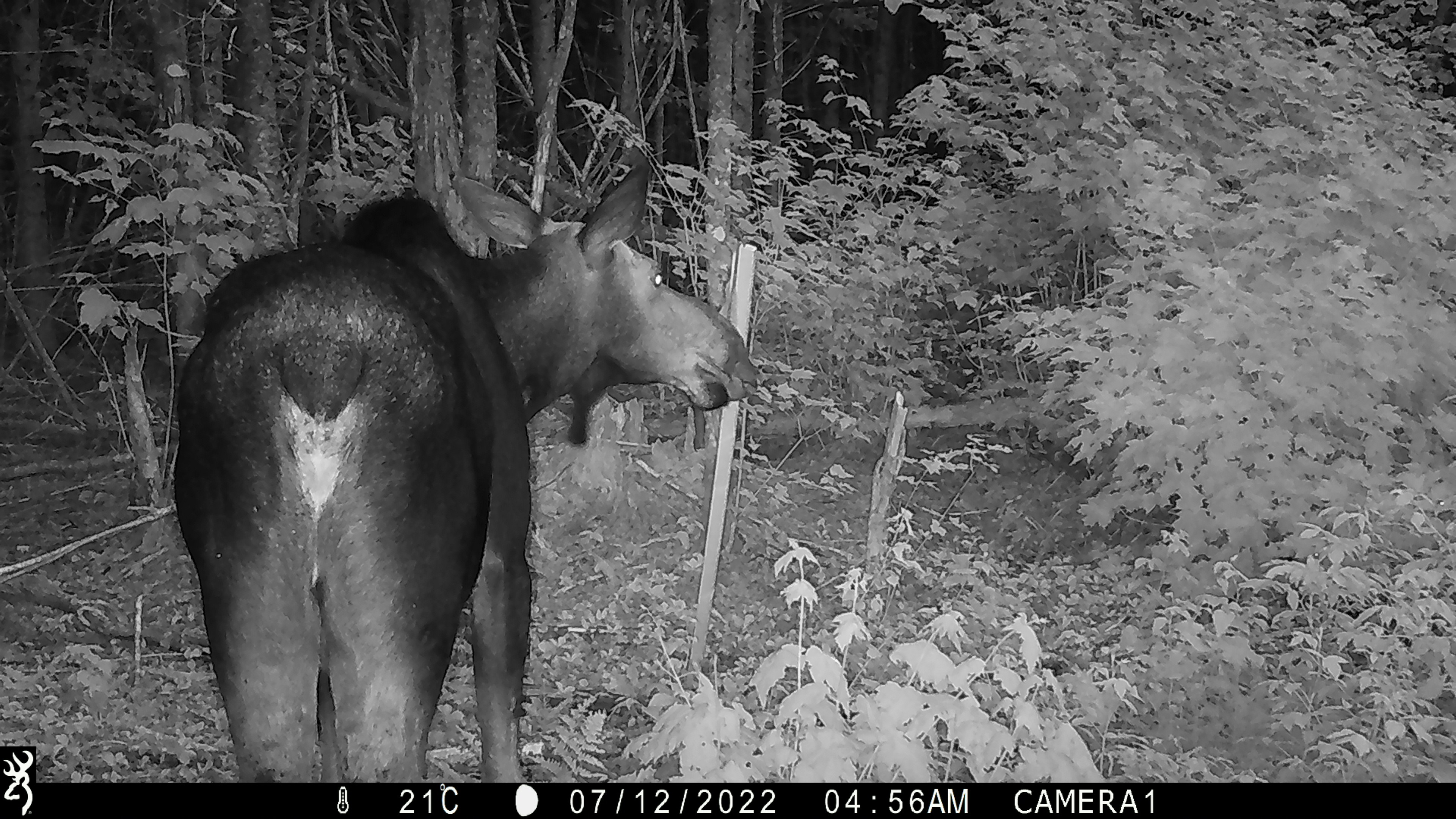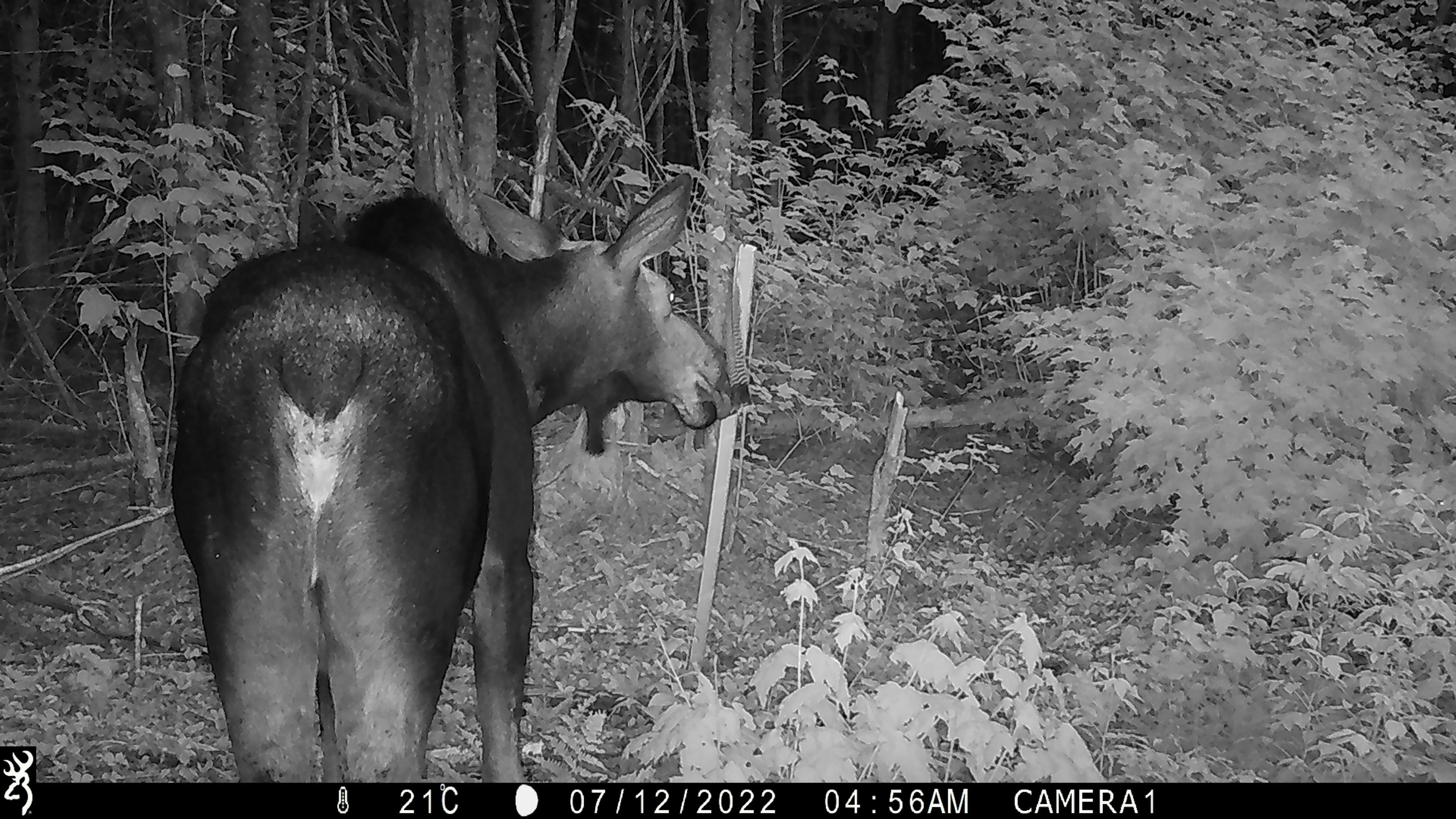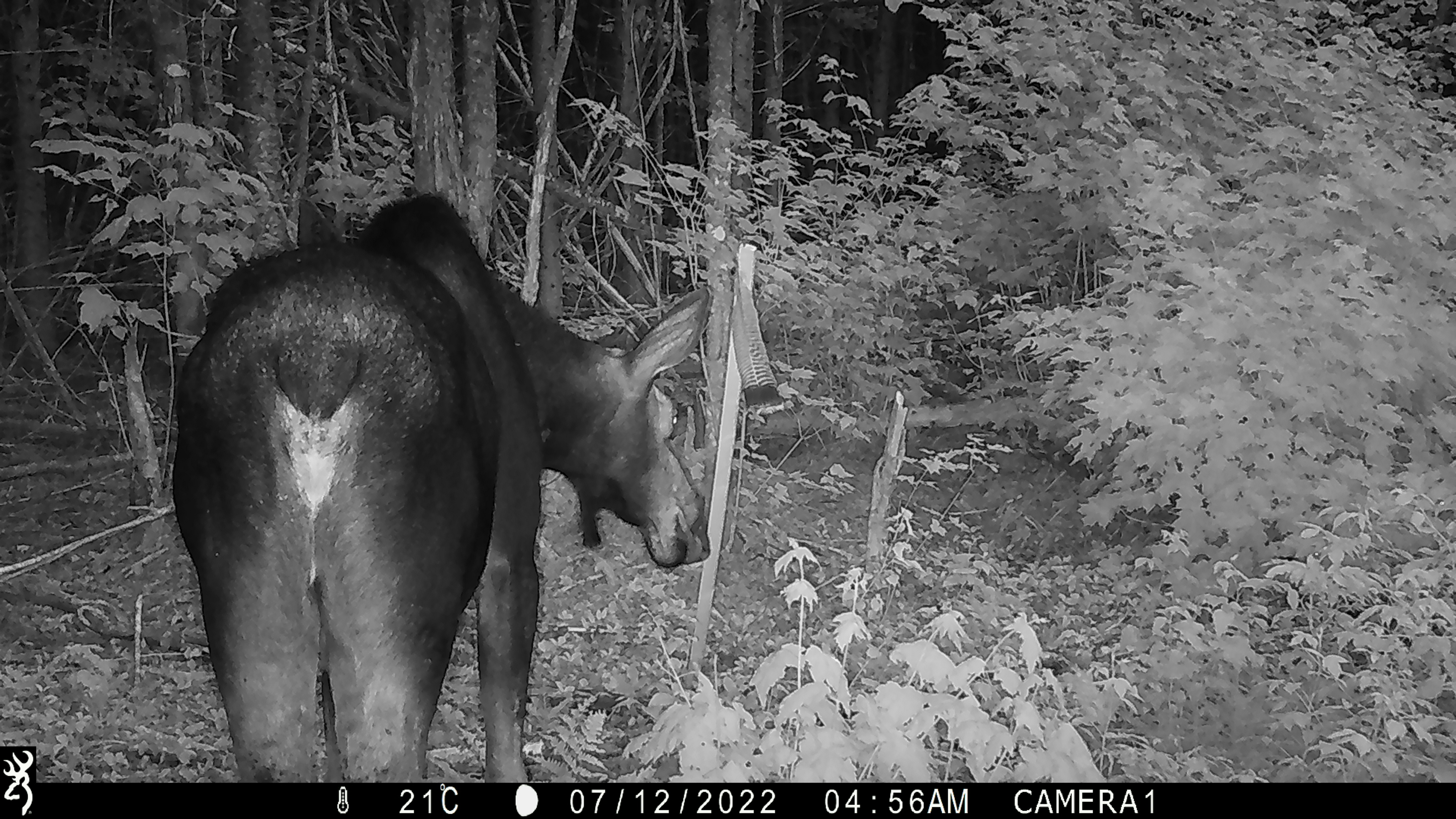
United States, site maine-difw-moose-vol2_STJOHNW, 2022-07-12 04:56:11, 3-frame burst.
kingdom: Animalia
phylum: Chordata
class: Mammalia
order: Artiodactyla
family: Cervidae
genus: Alces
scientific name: Alces alces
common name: moose